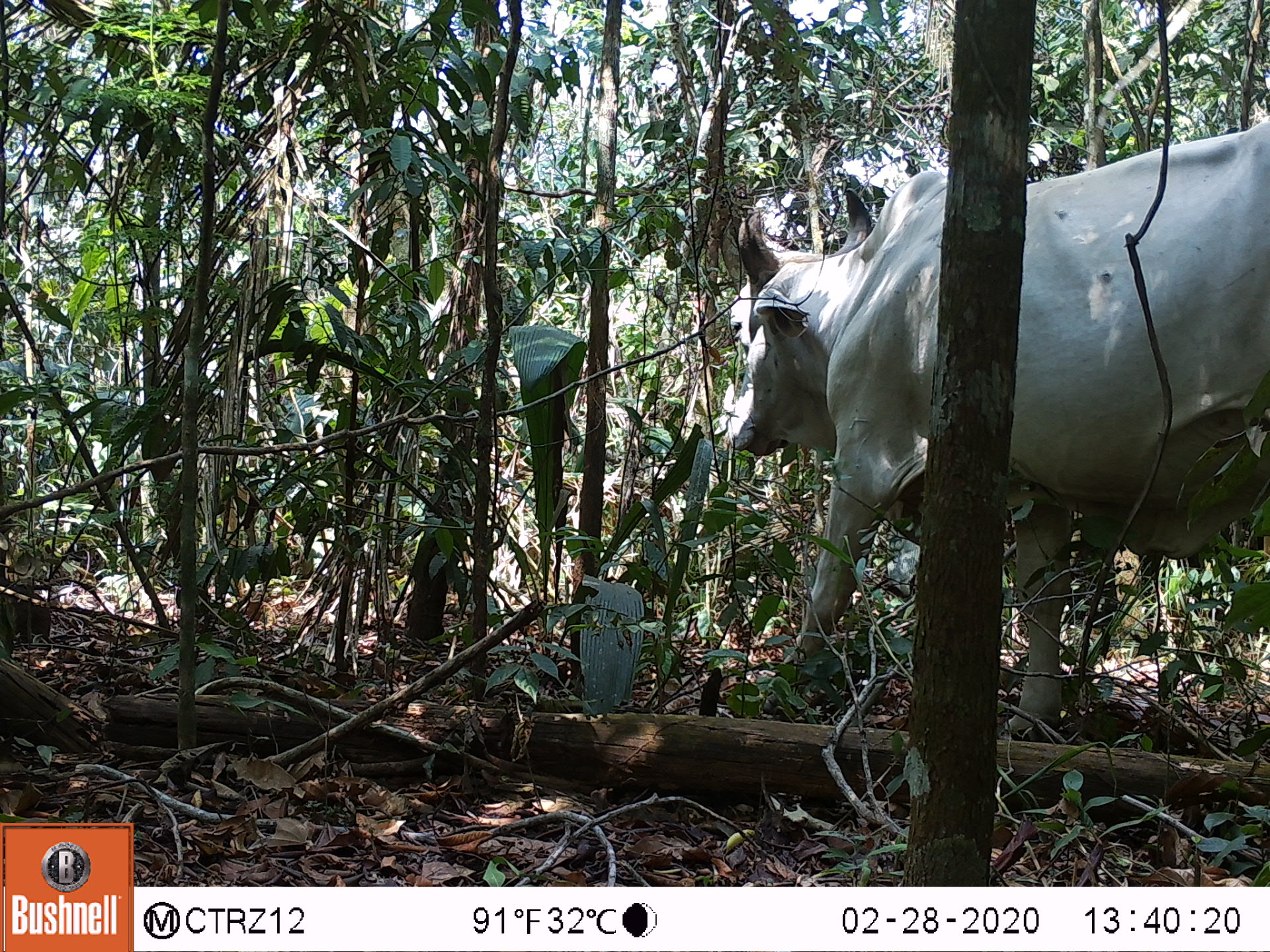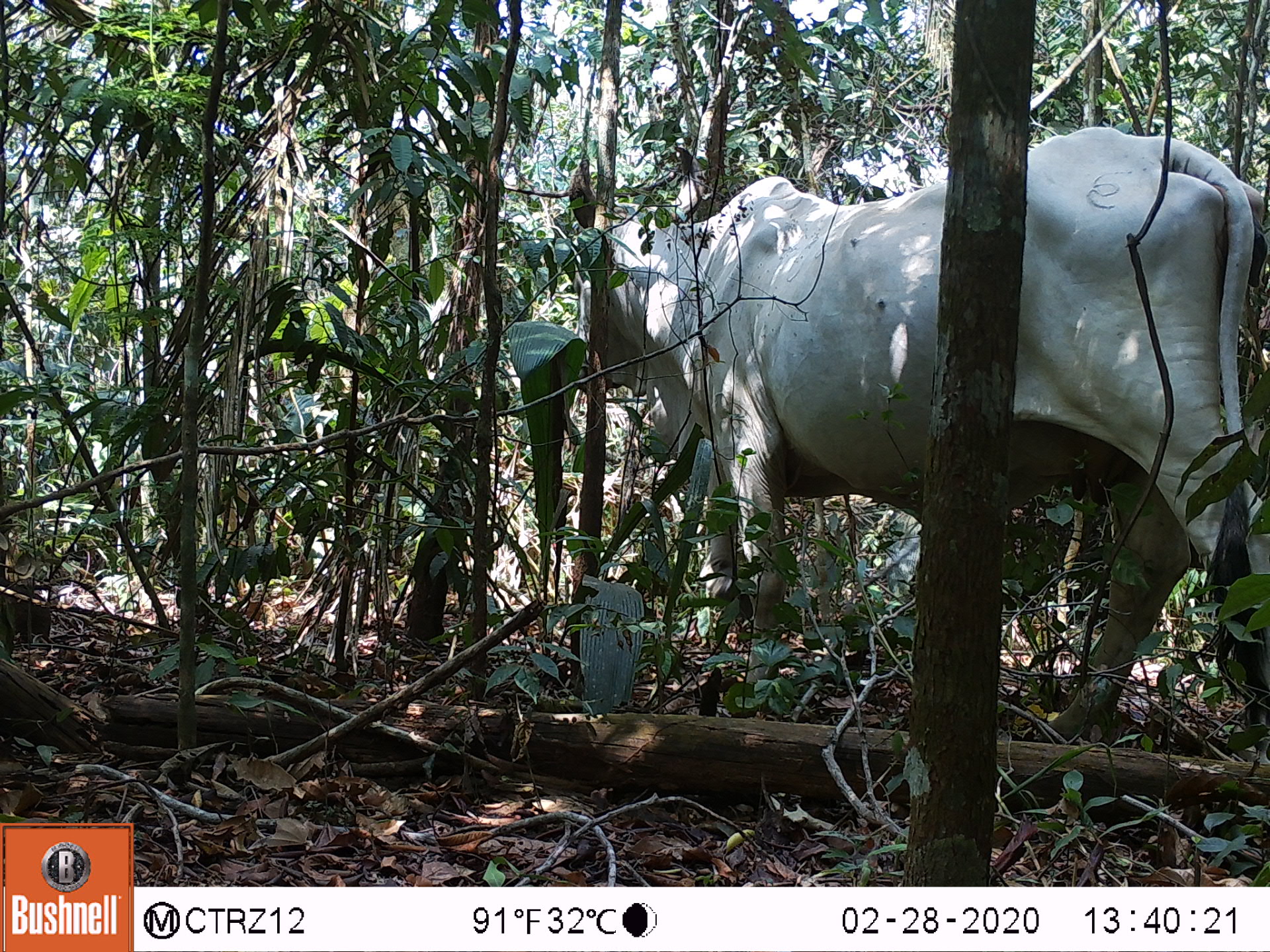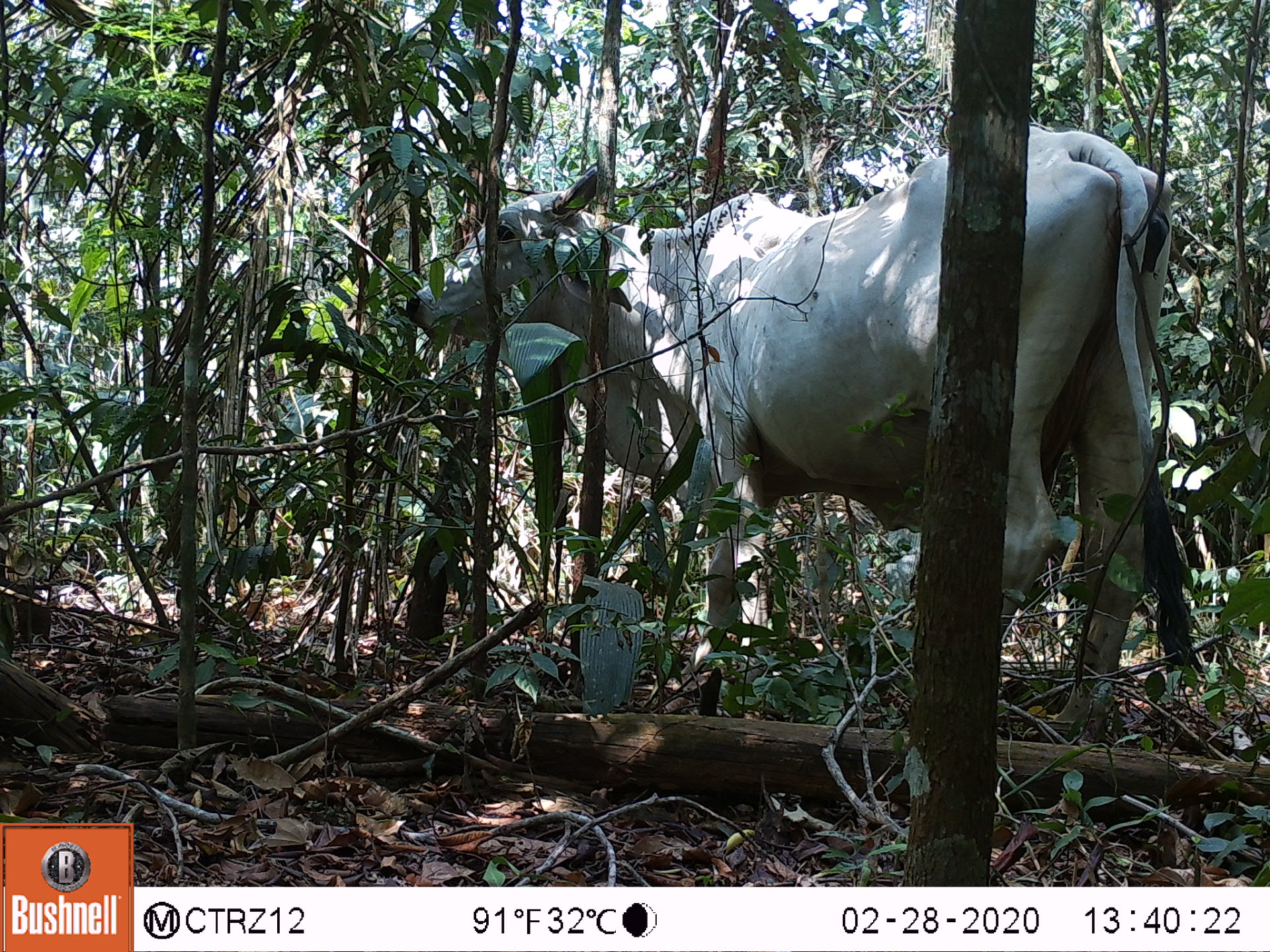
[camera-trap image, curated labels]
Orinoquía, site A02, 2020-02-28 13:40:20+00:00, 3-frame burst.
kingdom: Animalia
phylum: Chordata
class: Mammalia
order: Artiodactyla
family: Bovidae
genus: Bos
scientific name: Bos taurus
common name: cow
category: cattle